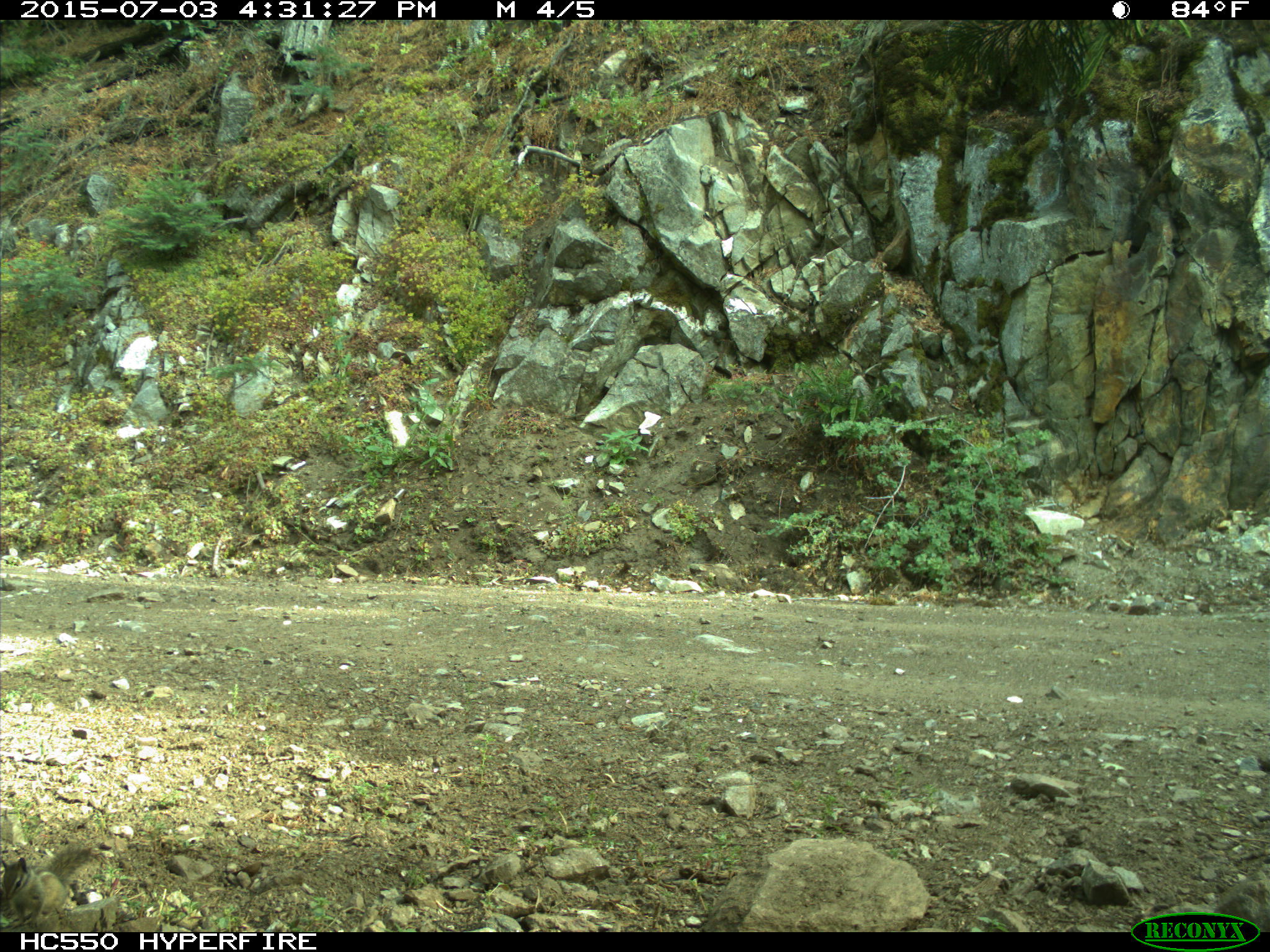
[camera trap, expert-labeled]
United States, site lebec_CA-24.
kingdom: Animalia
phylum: Chordata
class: Mammalia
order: Rodentia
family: Sciuridae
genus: Tamias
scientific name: Tamias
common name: chipmunk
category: unidentified chipmunk